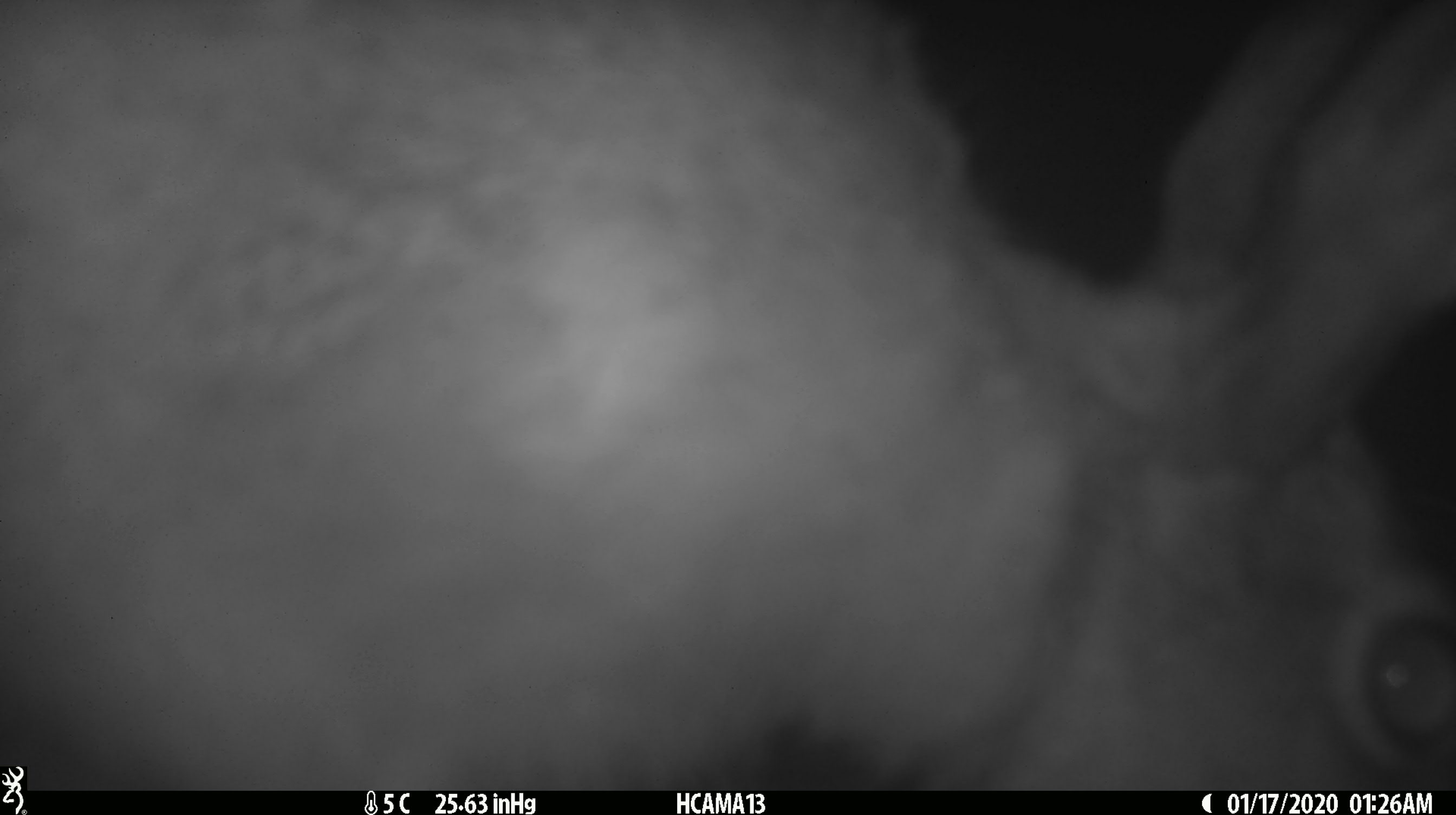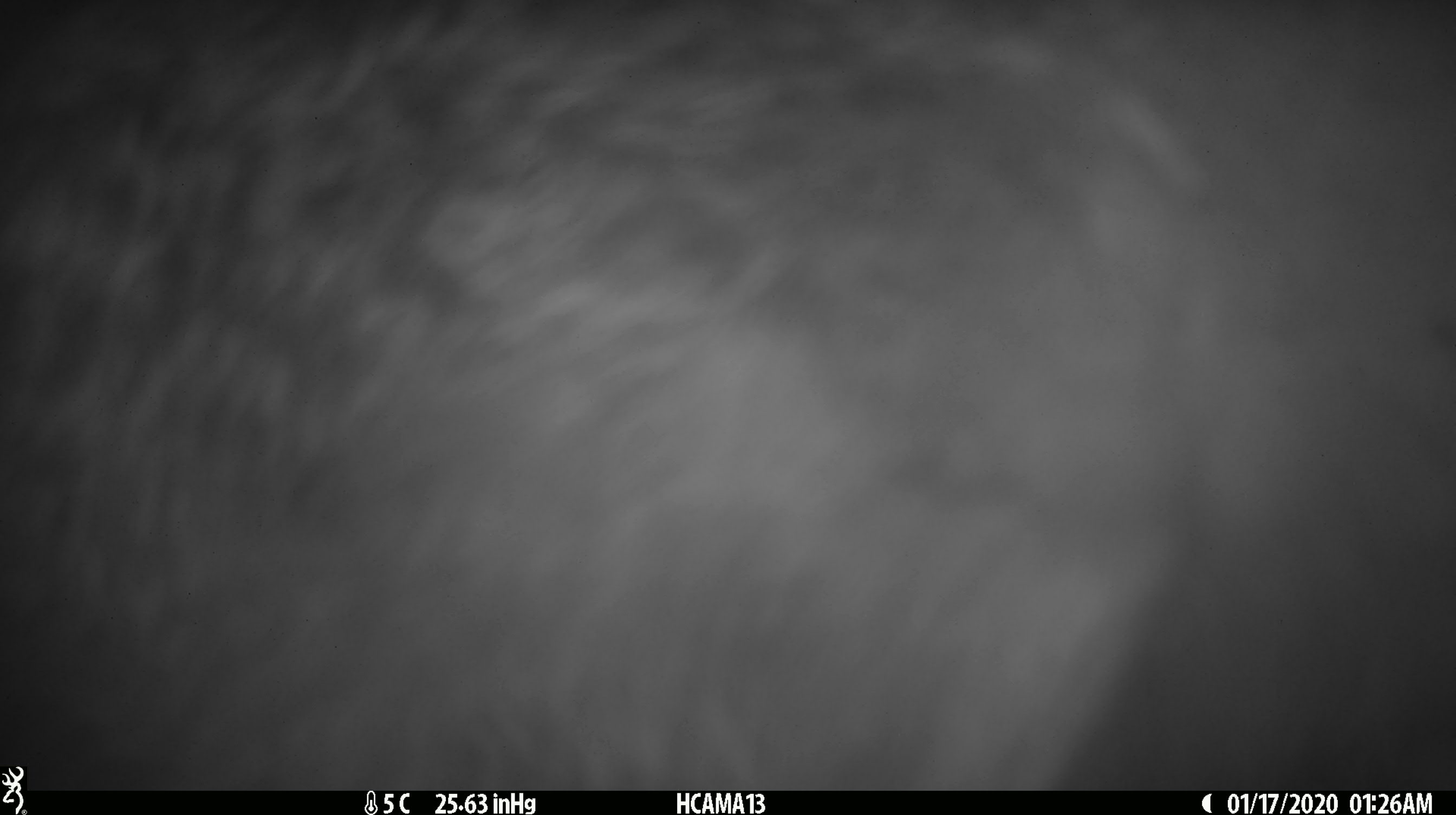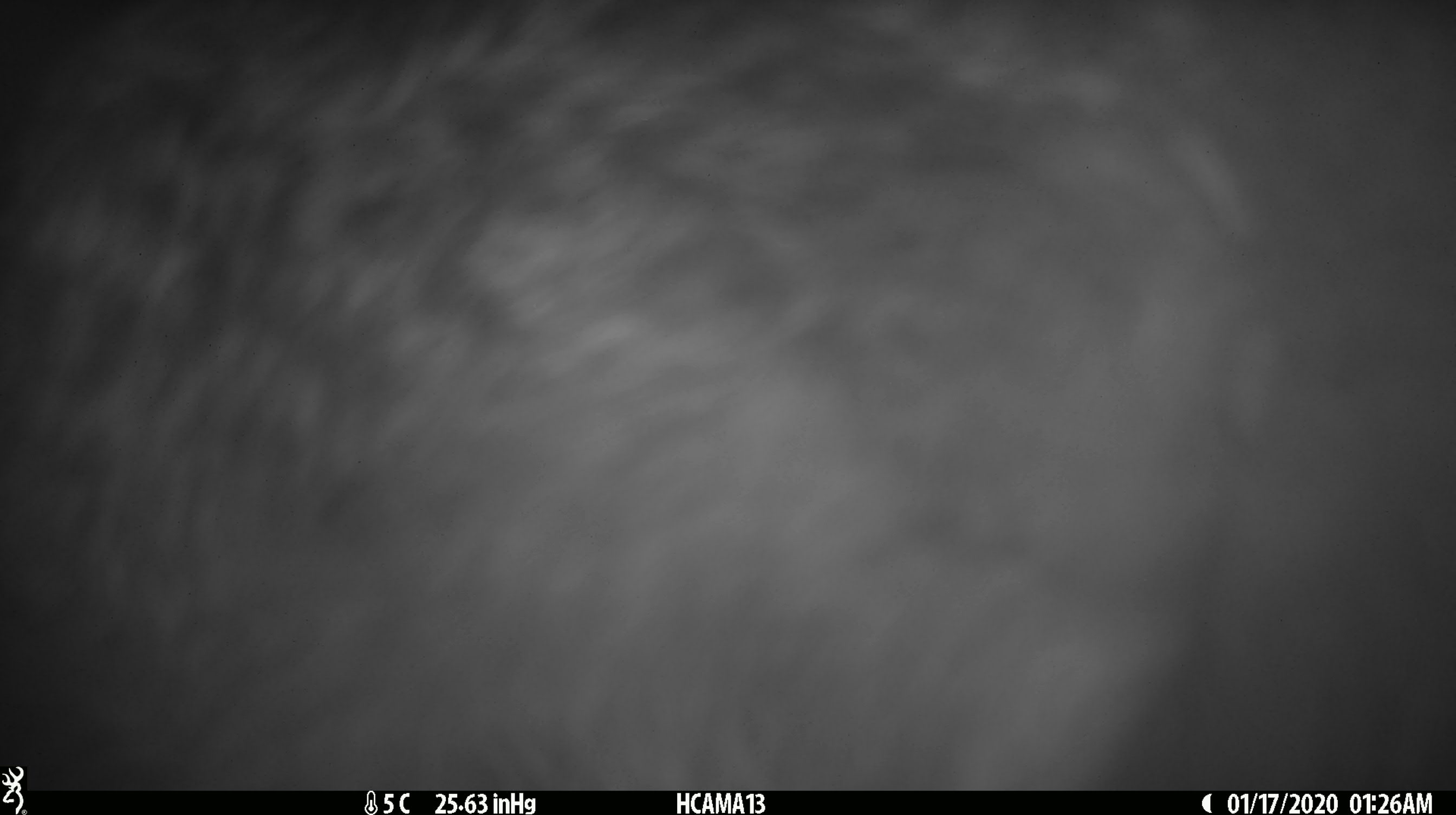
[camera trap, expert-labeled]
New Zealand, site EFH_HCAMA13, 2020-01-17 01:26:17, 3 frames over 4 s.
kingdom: Animalia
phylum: Chordata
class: Mammalia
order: Lagomorpha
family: Leporidae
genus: Lepus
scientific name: Lepus europaeus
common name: brown hare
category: hare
Hare (brown hare) (Lepus europaeus).